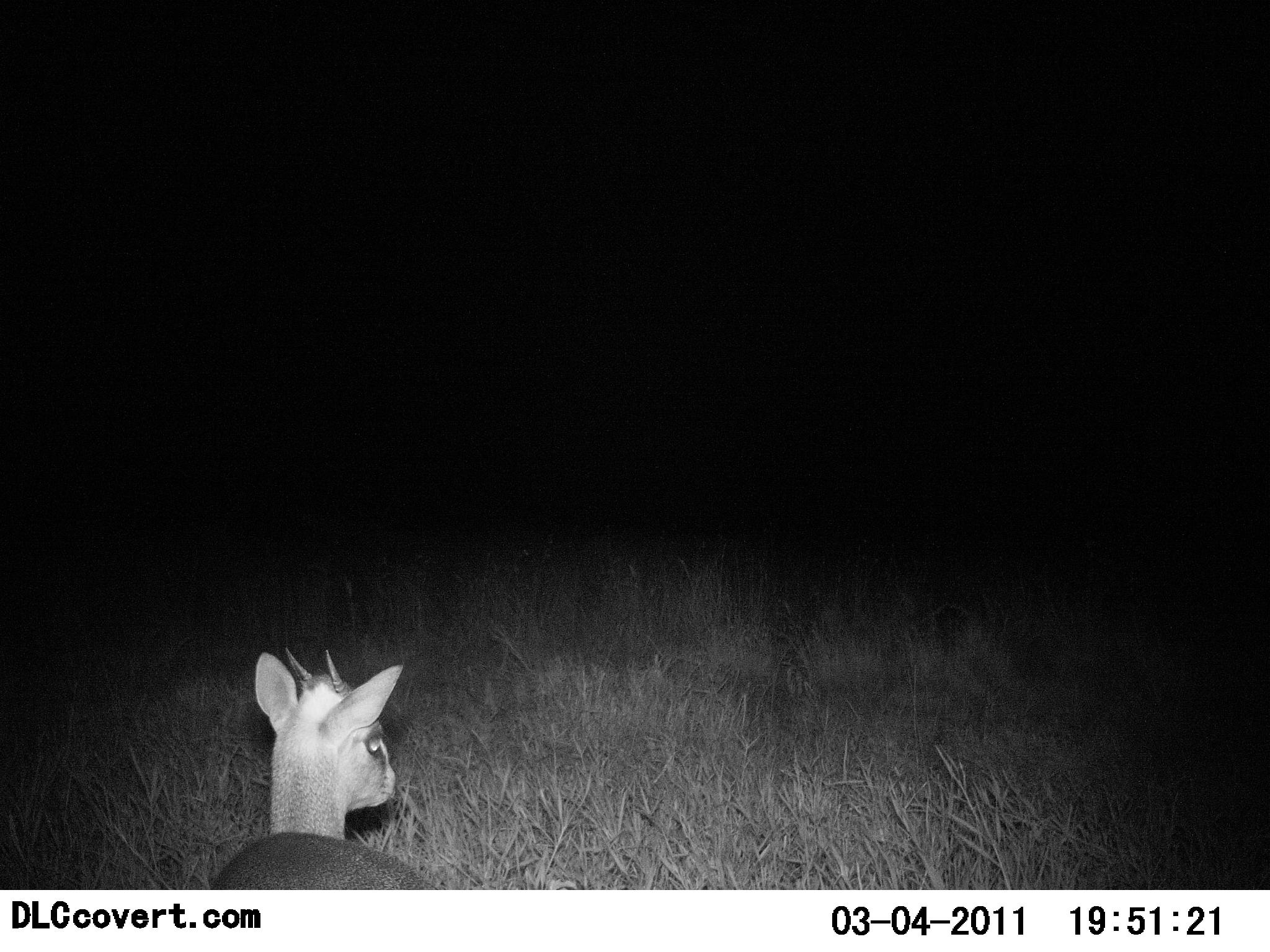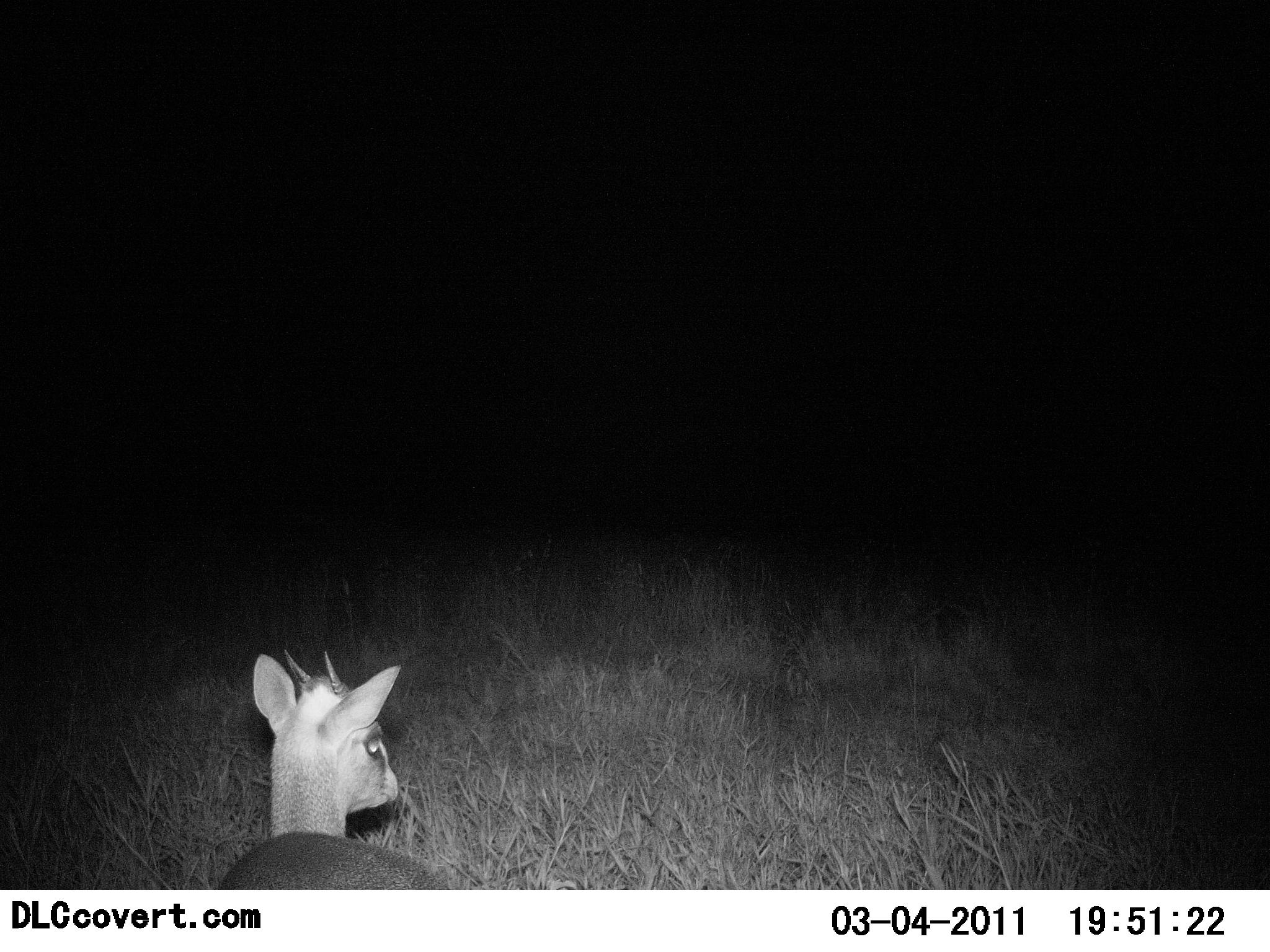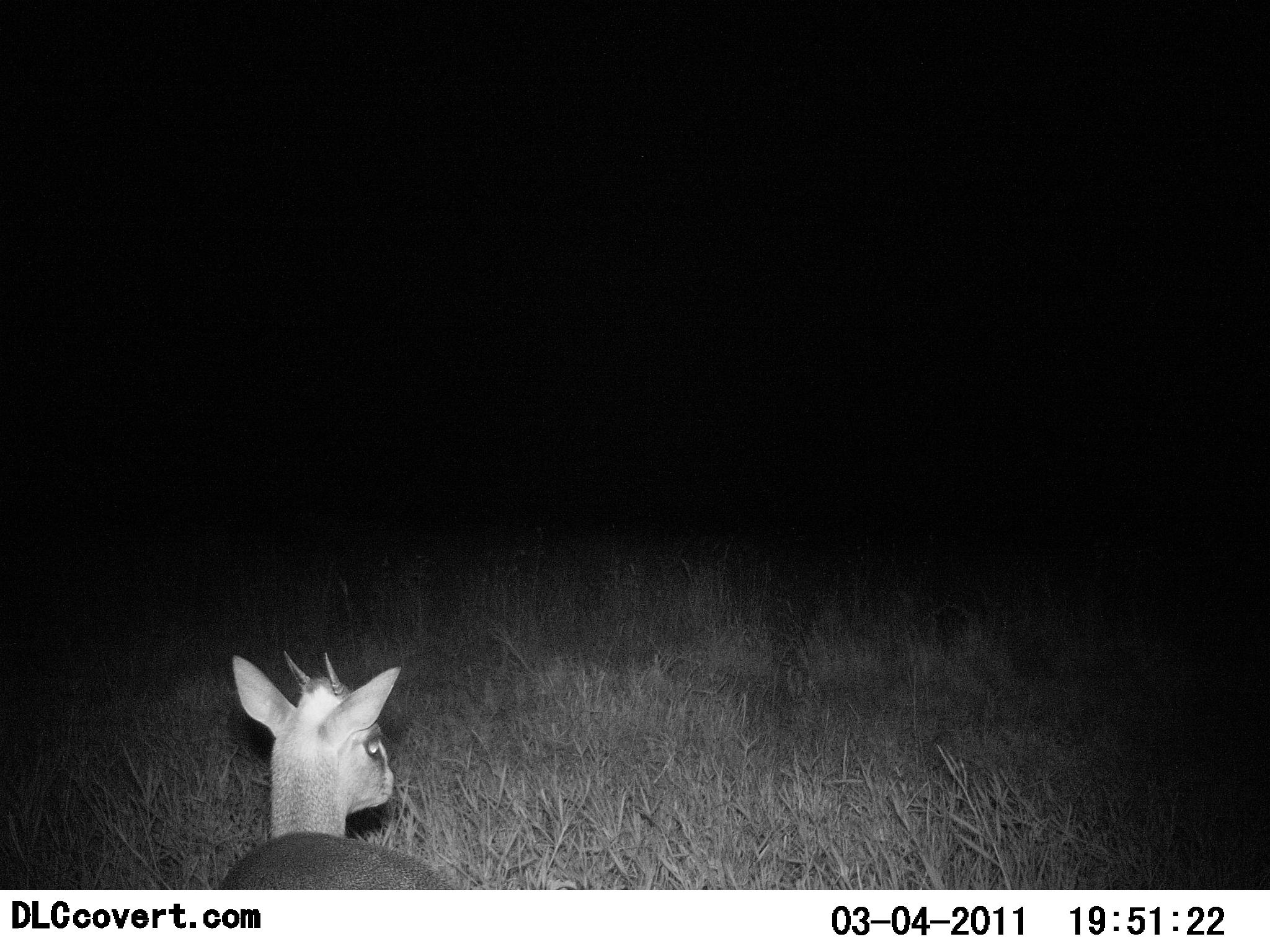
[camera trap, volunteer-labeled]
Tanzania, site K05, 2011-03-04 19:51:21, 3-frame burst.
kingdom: Animalia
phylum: Chordata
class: Mammalia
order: Artiodactyla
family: Bovidae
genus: Madoqua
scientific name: Madoqua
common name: dikdik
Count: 1.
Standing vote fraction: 80%.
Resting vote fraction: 10%.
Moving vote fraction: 0%.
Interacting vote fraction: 0%.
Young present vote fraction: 0%.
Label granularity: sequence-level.